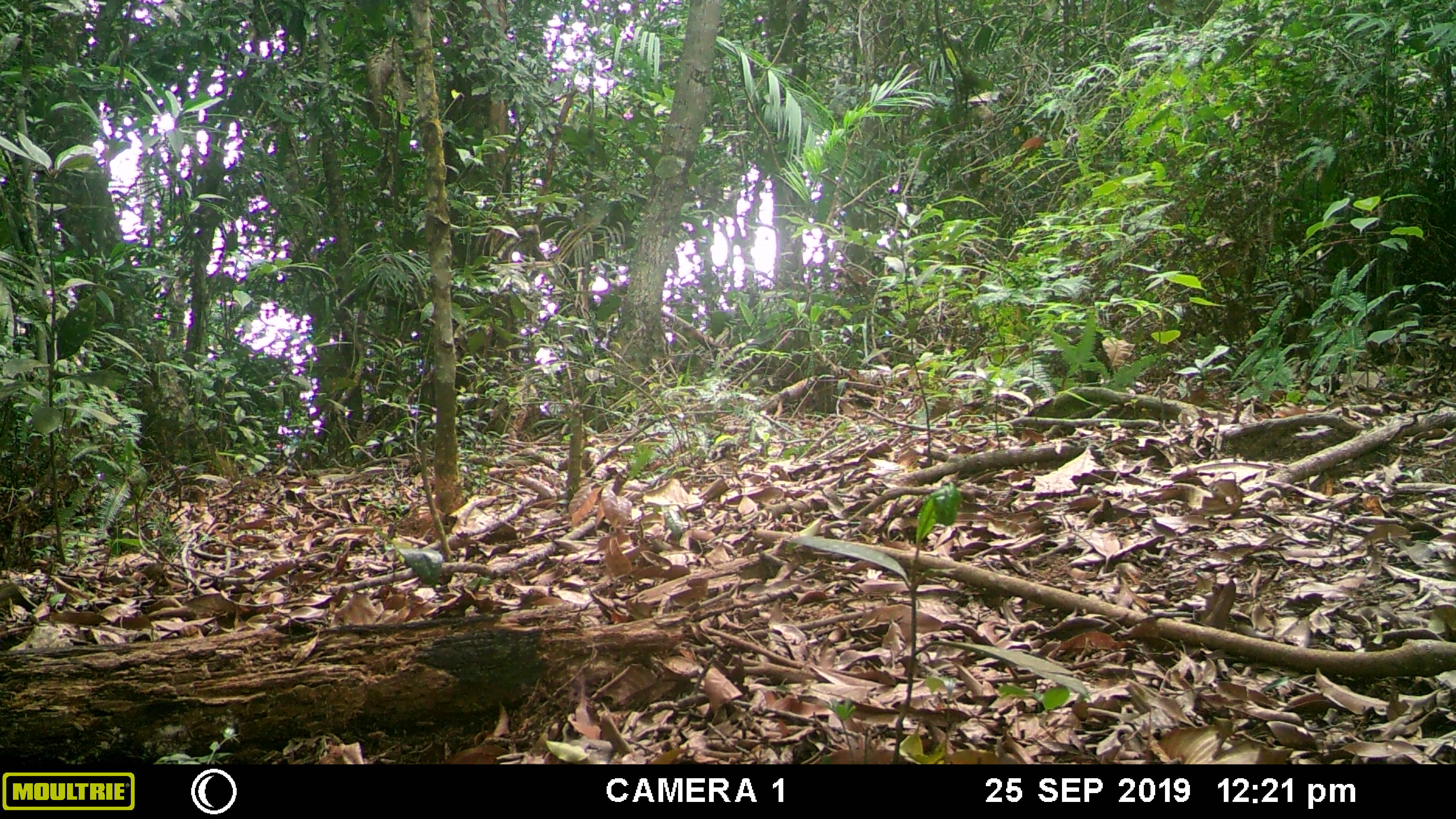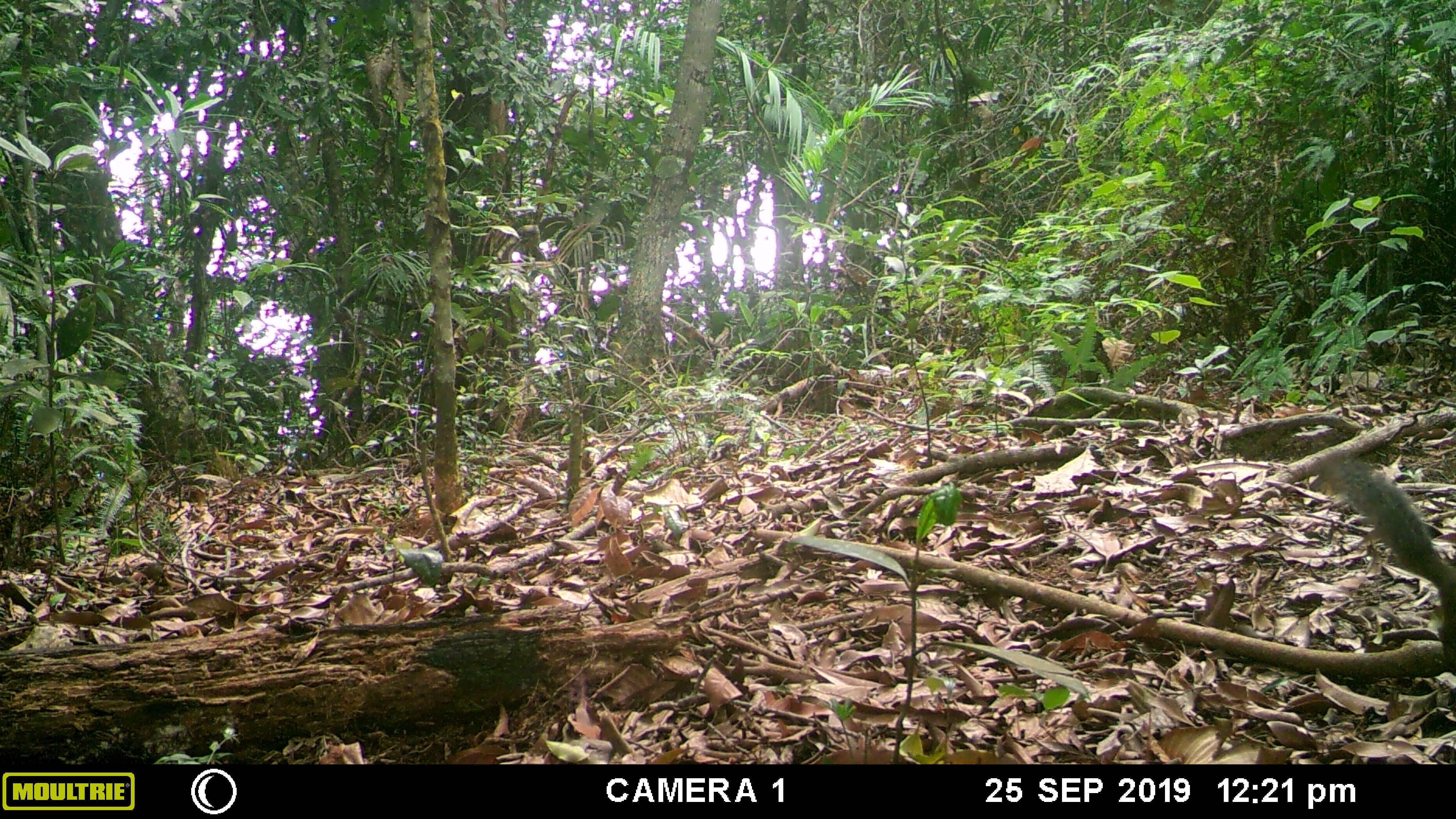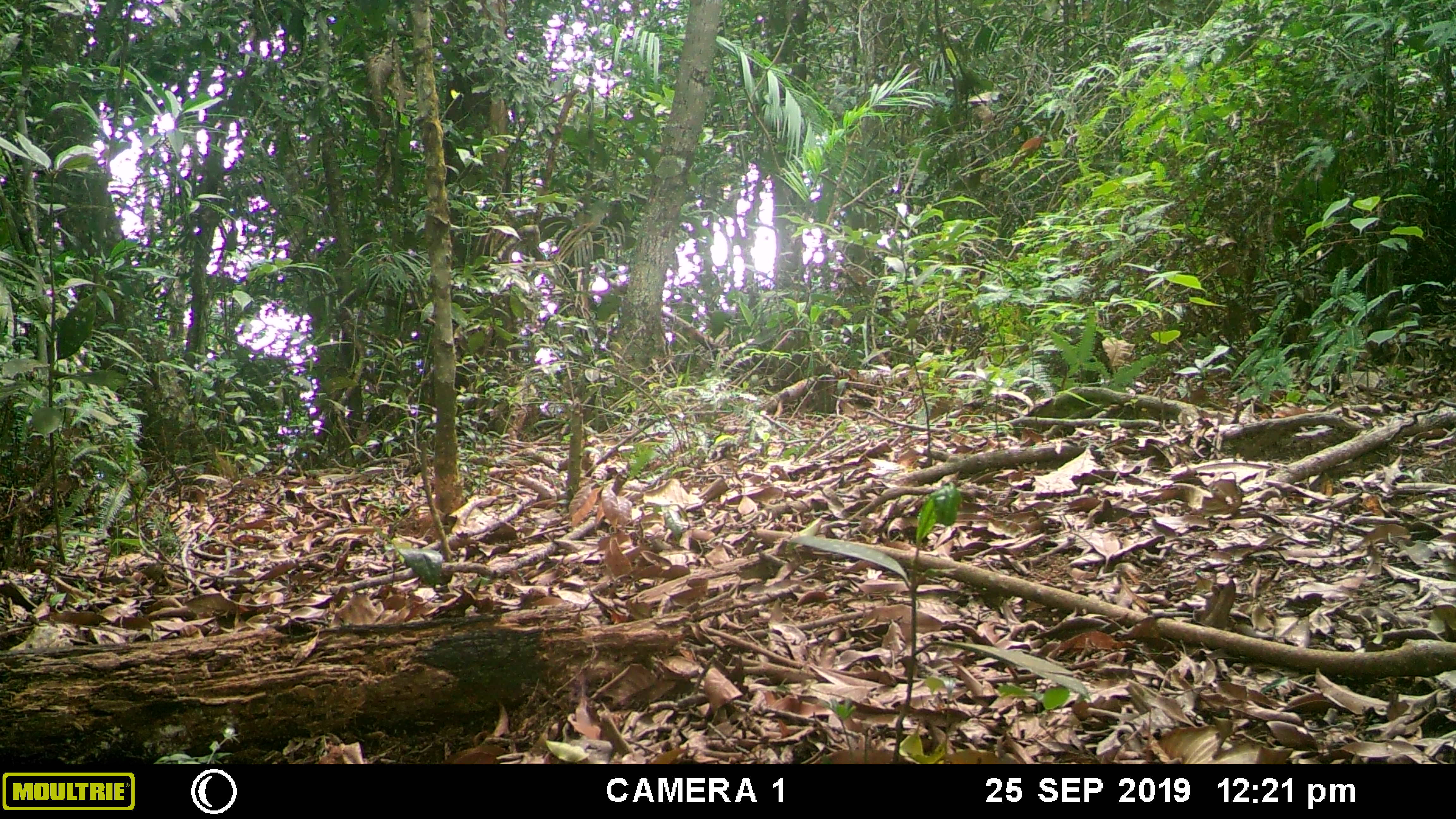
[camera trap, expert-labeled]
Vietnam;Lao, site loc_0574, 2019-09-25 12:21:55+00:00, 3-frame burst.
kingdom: Animalia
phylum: Chordata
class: Mammalia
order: Rodentia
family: Sciuridae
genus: Dremomys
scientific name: Dremomys rufigenis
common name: red-cheeked squirrel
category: red cheeked squirrel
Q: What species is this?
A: Red cheeked squirrel (red-cheeked squirrel) (Dremomys rufigenis).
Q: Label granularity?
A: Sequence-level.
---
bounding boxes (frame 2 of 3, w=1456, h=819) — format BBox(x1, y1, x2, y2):
red cheeked squirrel: BBox(1317, 450, 1456, 675)